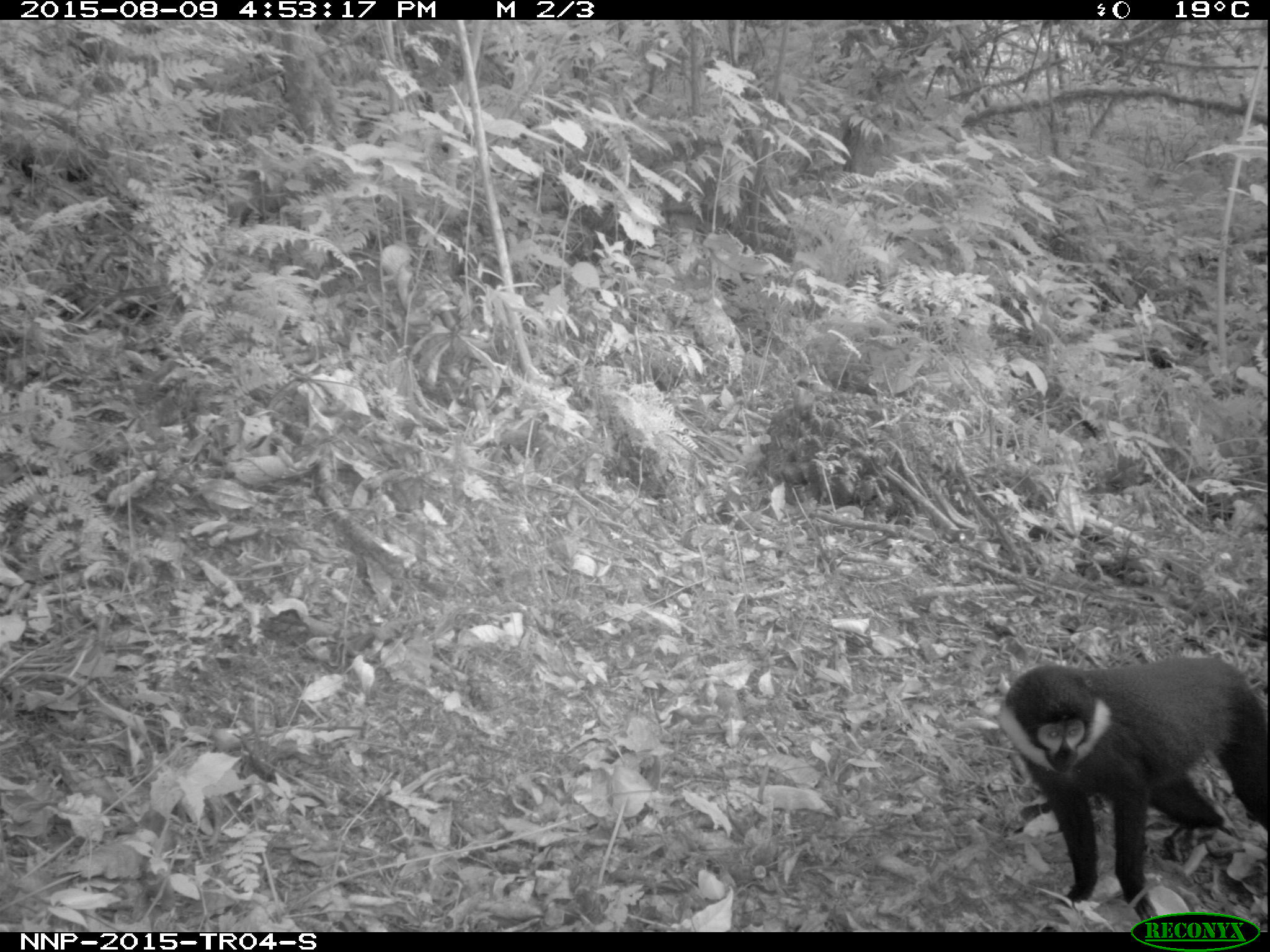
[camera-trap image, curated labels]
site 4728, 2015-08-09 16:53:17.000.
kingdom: Animalia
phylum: Chordata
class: Mammalia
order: Primates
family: Cercopithecidae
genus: Allochrocebus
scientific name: Allochrocebus lhoesti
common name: l'hoest's monkey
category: cercopithecus lhoesti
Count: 1.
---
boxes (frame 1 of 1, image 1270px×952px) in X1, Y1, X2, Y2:
cercopithecus lhoesti: 991, 655, 1266, 924